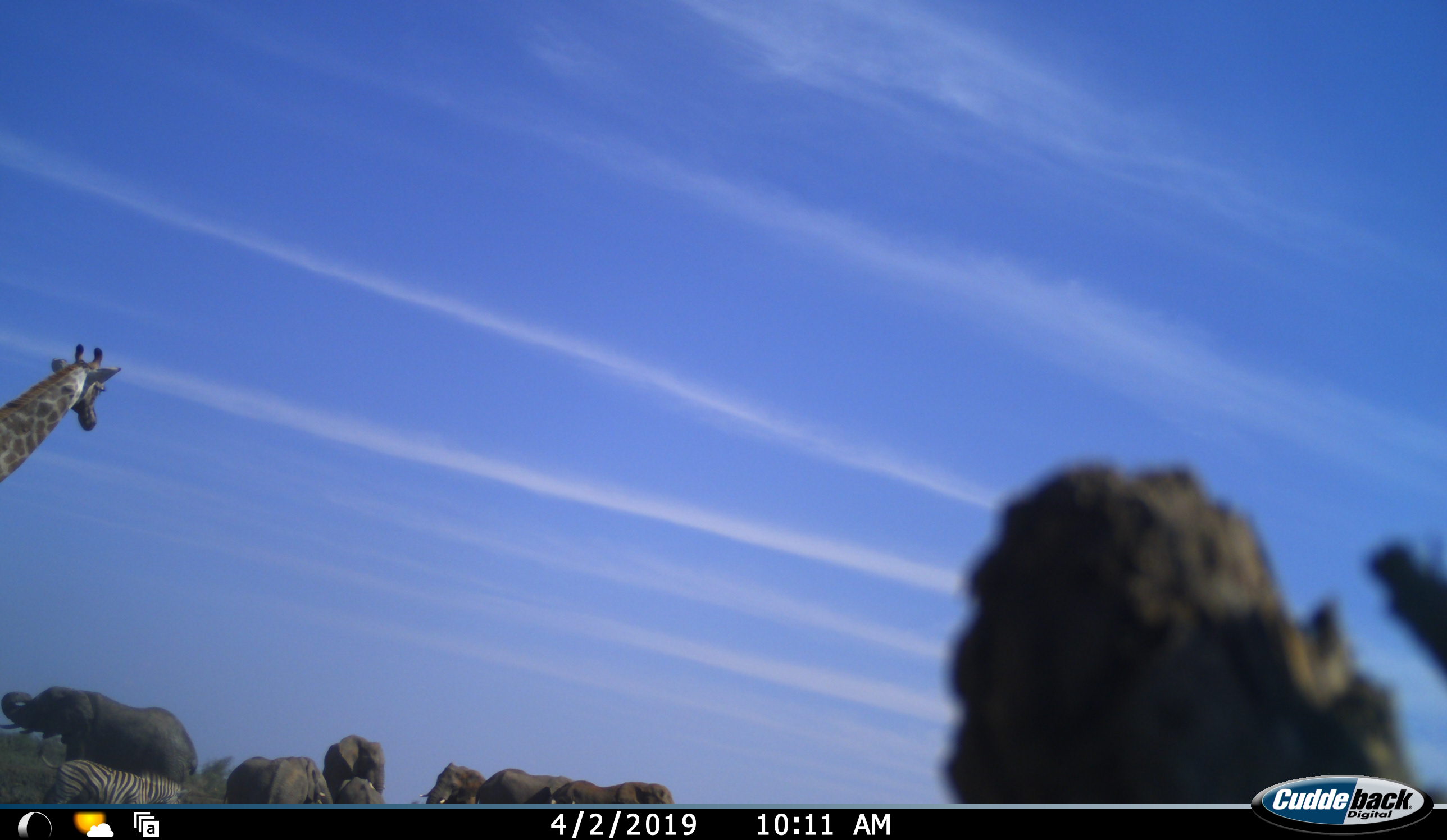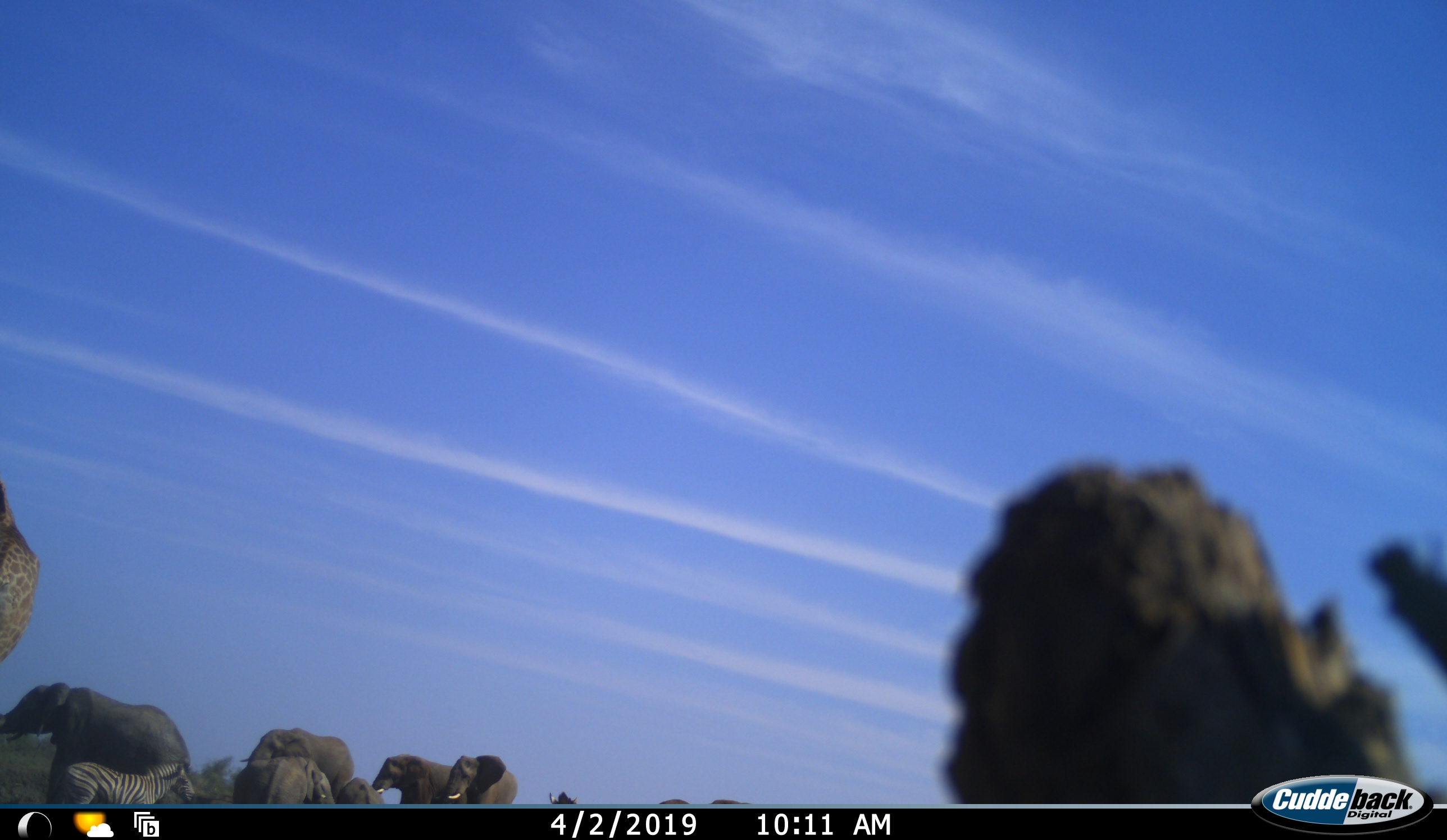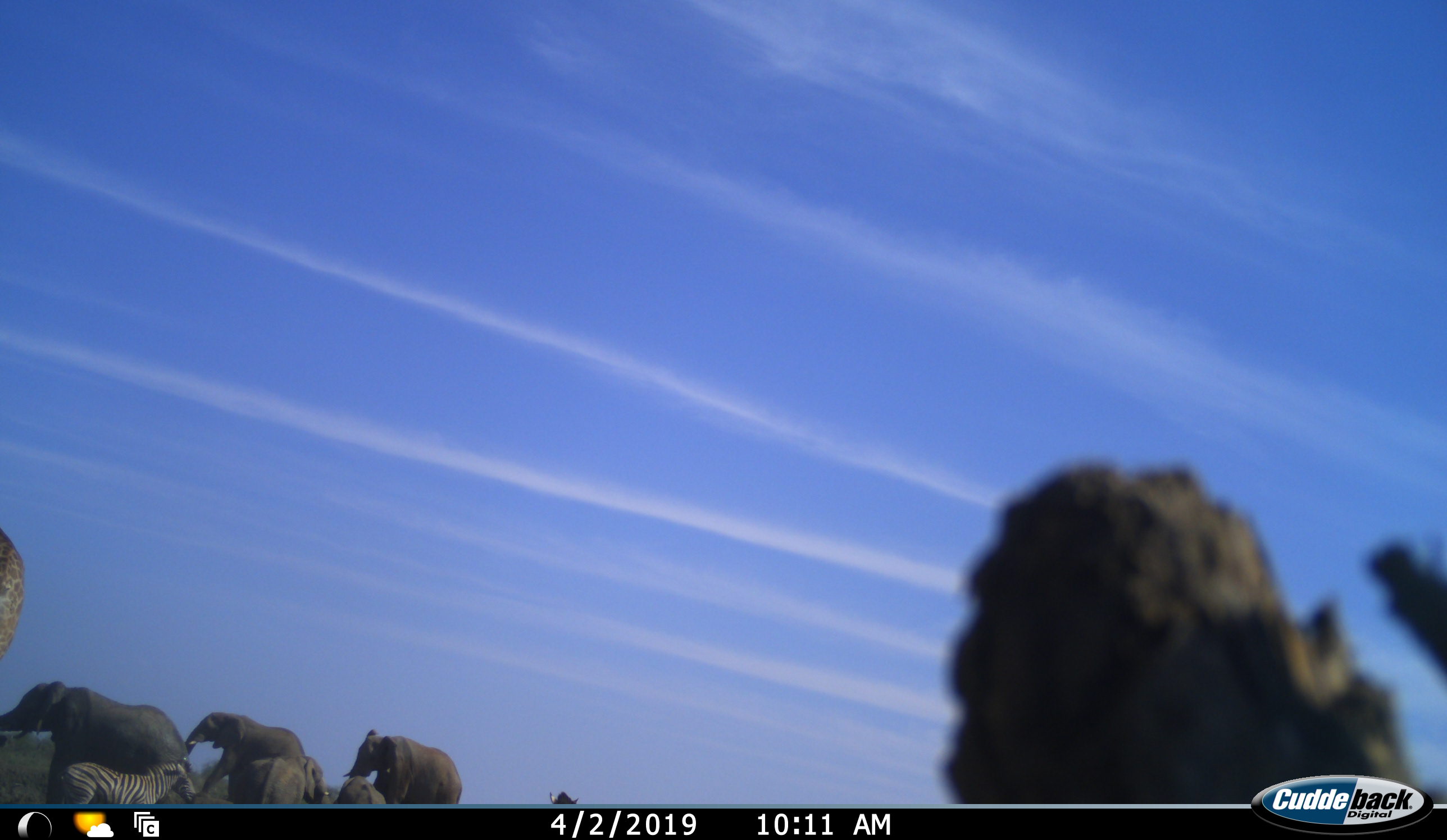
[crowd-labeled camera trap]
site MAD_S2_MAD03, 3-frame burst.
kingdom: Animalia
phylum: Chordata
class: Mammalia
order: Proboscidea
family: Elephantidae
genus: Loxodonta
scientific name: Loxodonta africana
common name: african bush elephant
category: elephant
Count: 7.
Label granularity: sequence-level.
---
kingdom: Animalia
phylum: Chordata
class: Mammalia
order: Artiodactyla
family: Giraffidae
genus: Giraffa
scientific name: Giraffa camelopardalis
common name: giraffe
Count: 1.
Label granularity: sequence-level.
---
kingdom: Animalia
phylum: Chordata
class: Mammalia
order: Perissodactyla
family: Equidae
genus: Equus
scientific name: Equus quagga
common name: plains zebra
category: zebraplains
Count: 1.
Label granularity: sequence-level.